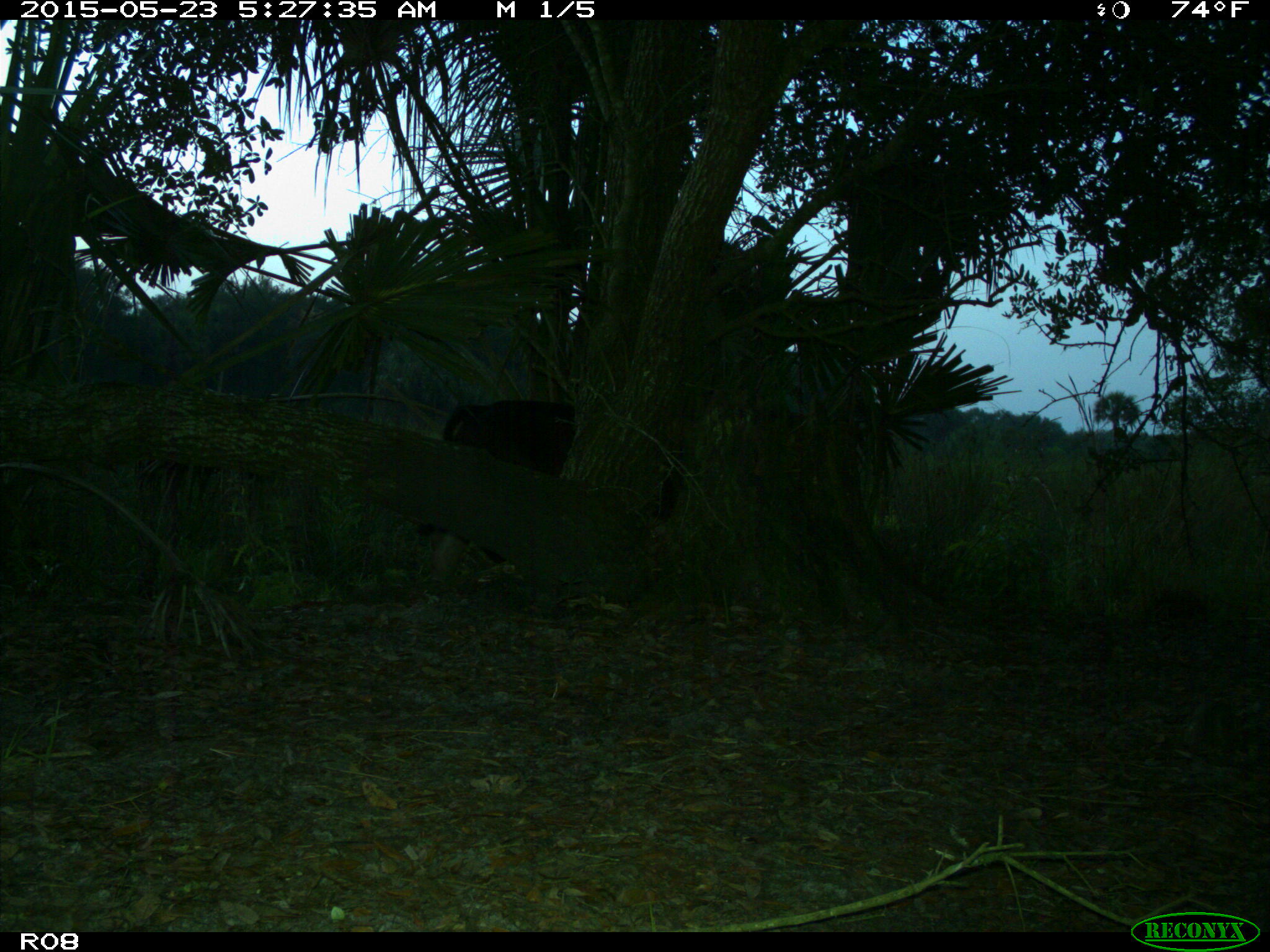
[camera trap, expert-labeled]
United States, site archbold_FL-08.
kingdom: Animalia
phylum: Chordata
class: Mammalia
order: Artiodactyla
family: Bovidae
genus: Bos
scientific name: Bos taurus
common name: domestic cow